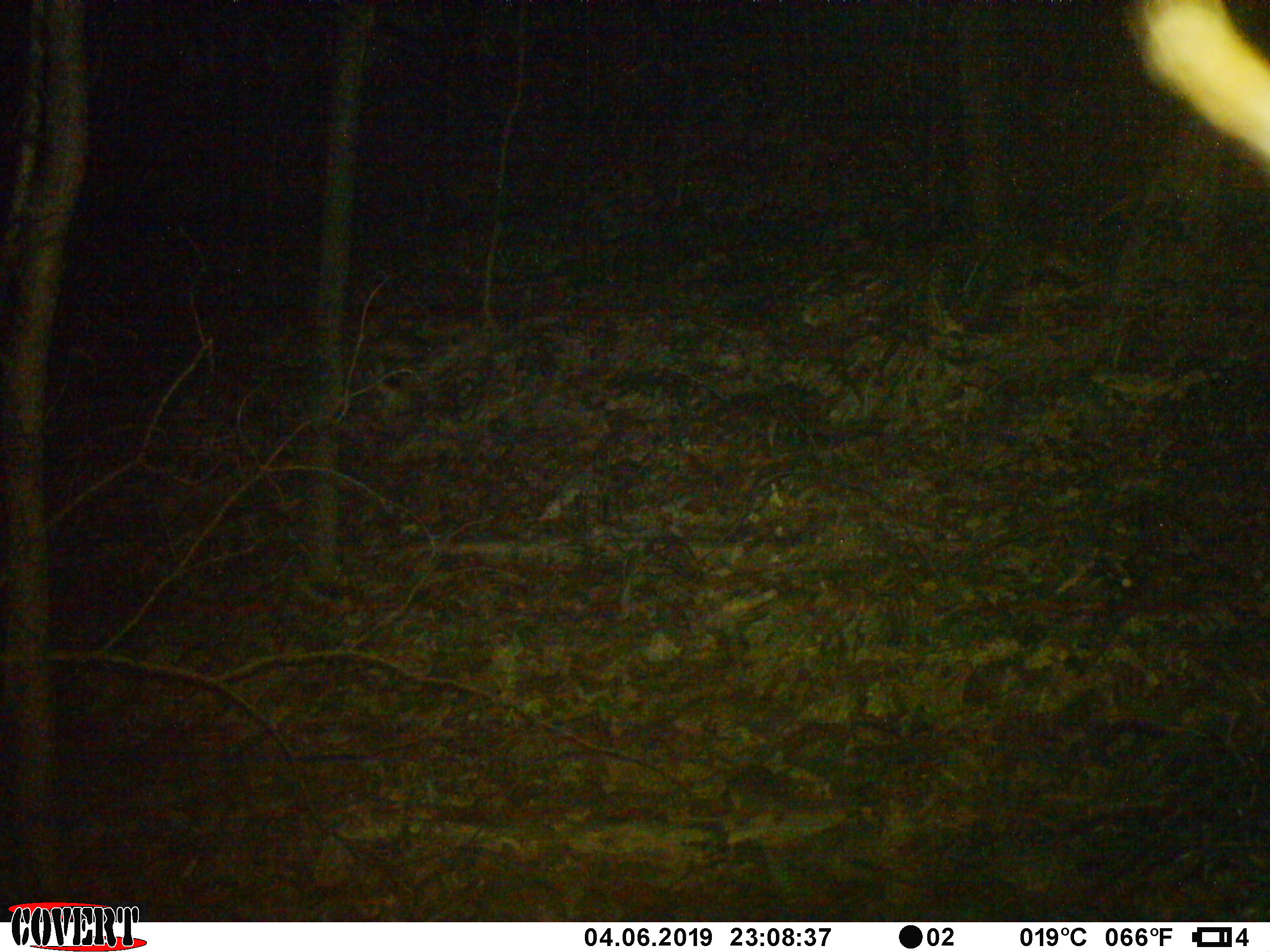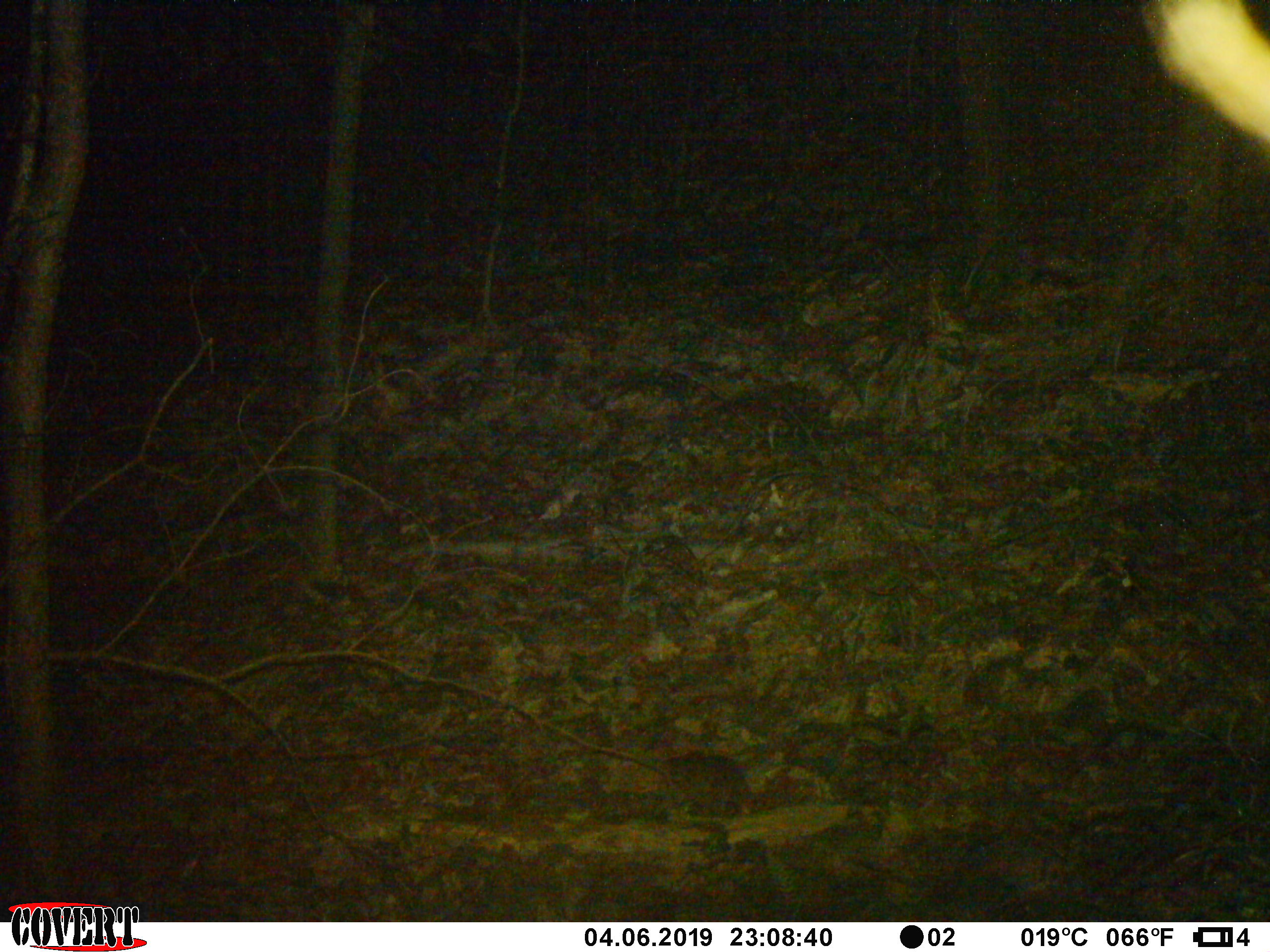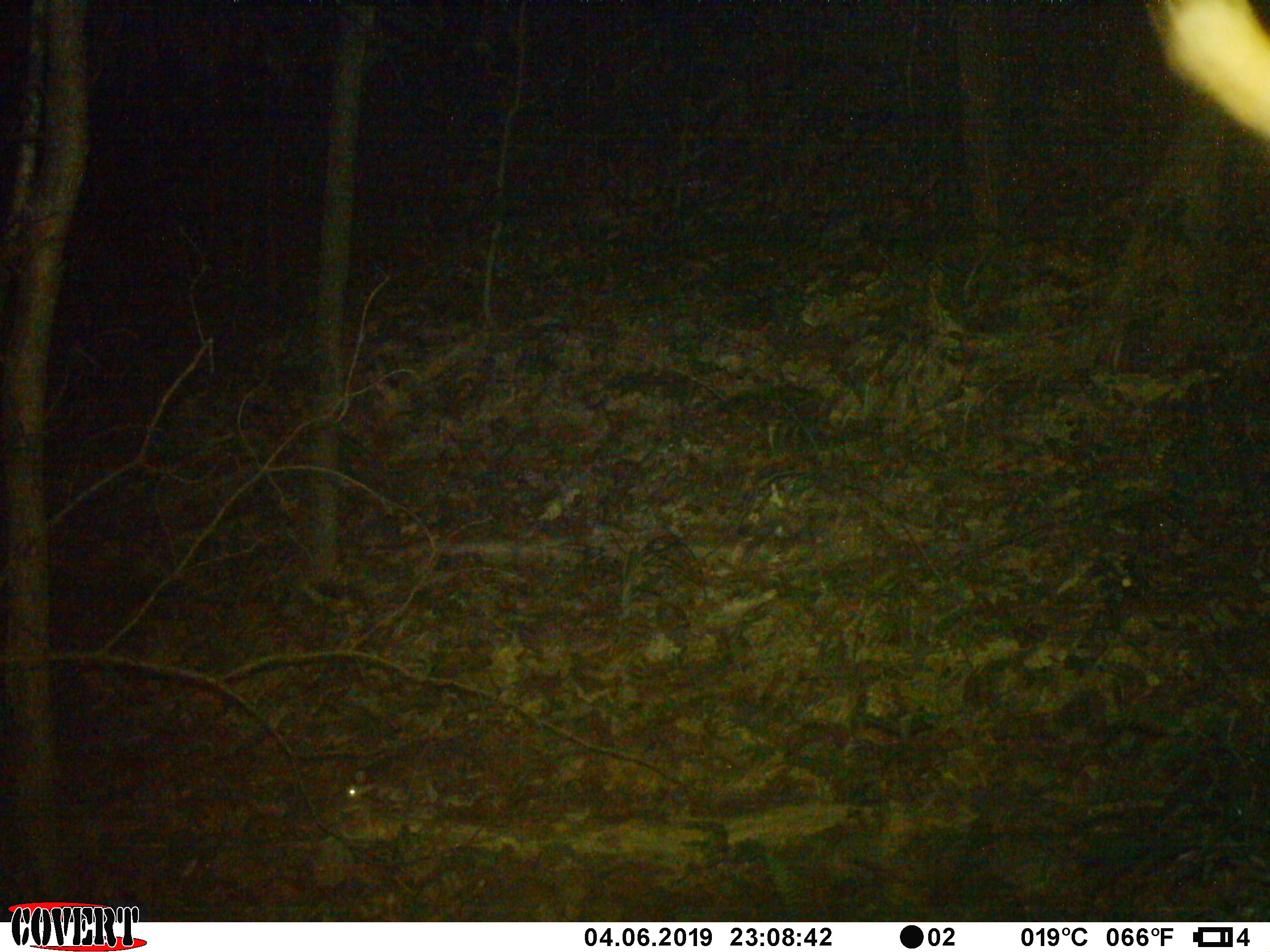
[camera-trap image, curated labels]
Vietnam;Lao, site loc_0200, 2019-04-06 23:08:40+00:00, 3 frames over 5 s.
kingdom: Animalia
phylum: Chordata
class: Mammalia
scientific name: Mammalia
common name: mammal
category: unidentified small mammal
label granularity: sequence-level